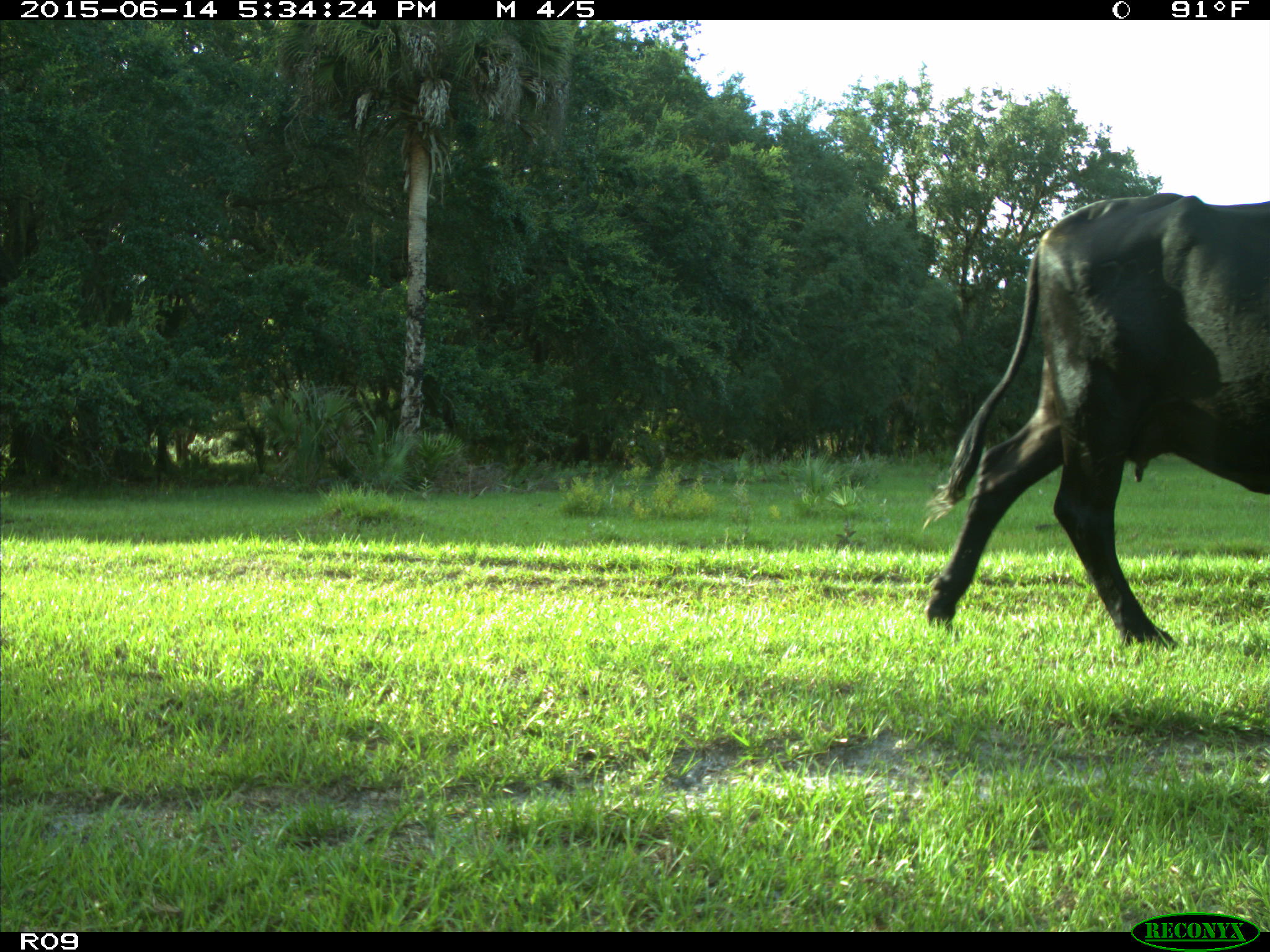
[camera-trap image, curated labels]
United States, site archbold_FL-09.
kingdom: Animalia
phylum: Chordata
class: Mammalia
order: Artiodactyla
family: Bovidae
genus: Bos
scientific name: Bos taurus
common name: domestic cow